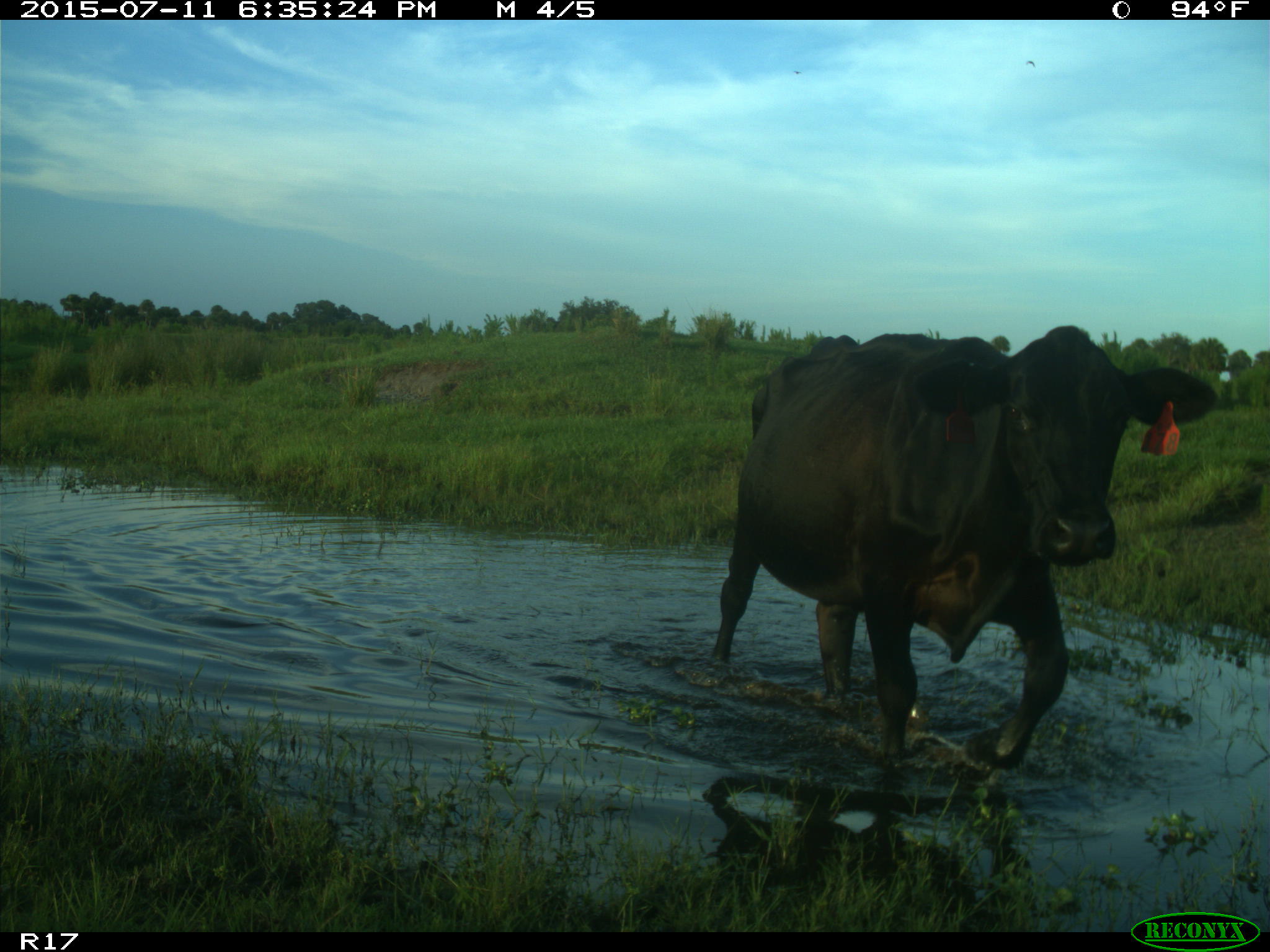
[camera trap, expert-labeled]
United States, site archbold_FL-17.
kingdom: Animalia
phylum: Chordata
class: Mammalia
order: Artiodactyla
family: Bovidae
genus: Bos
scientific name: Bos taurus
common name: domestic cow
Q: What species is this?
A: Bos taurus (domestic cow).